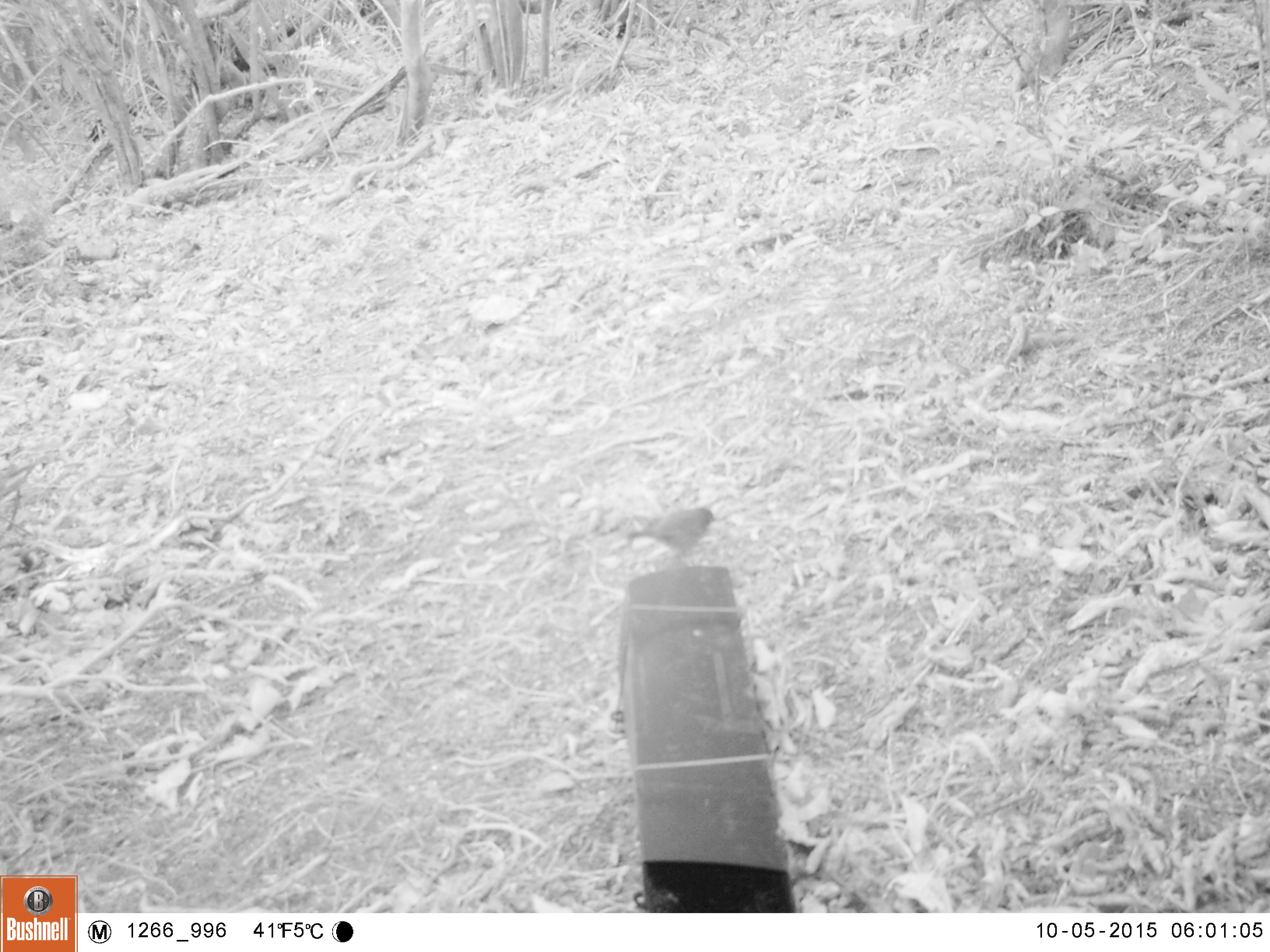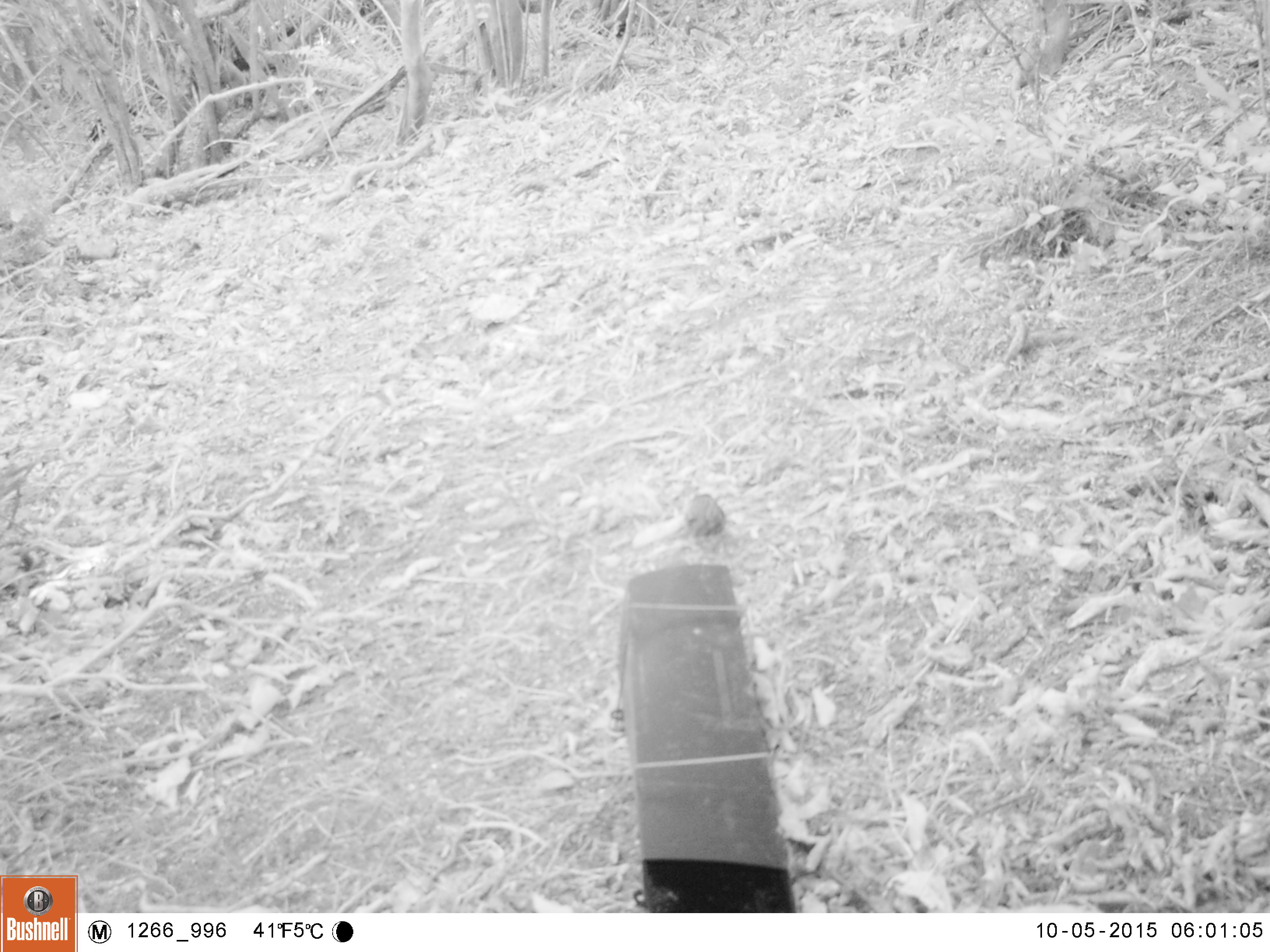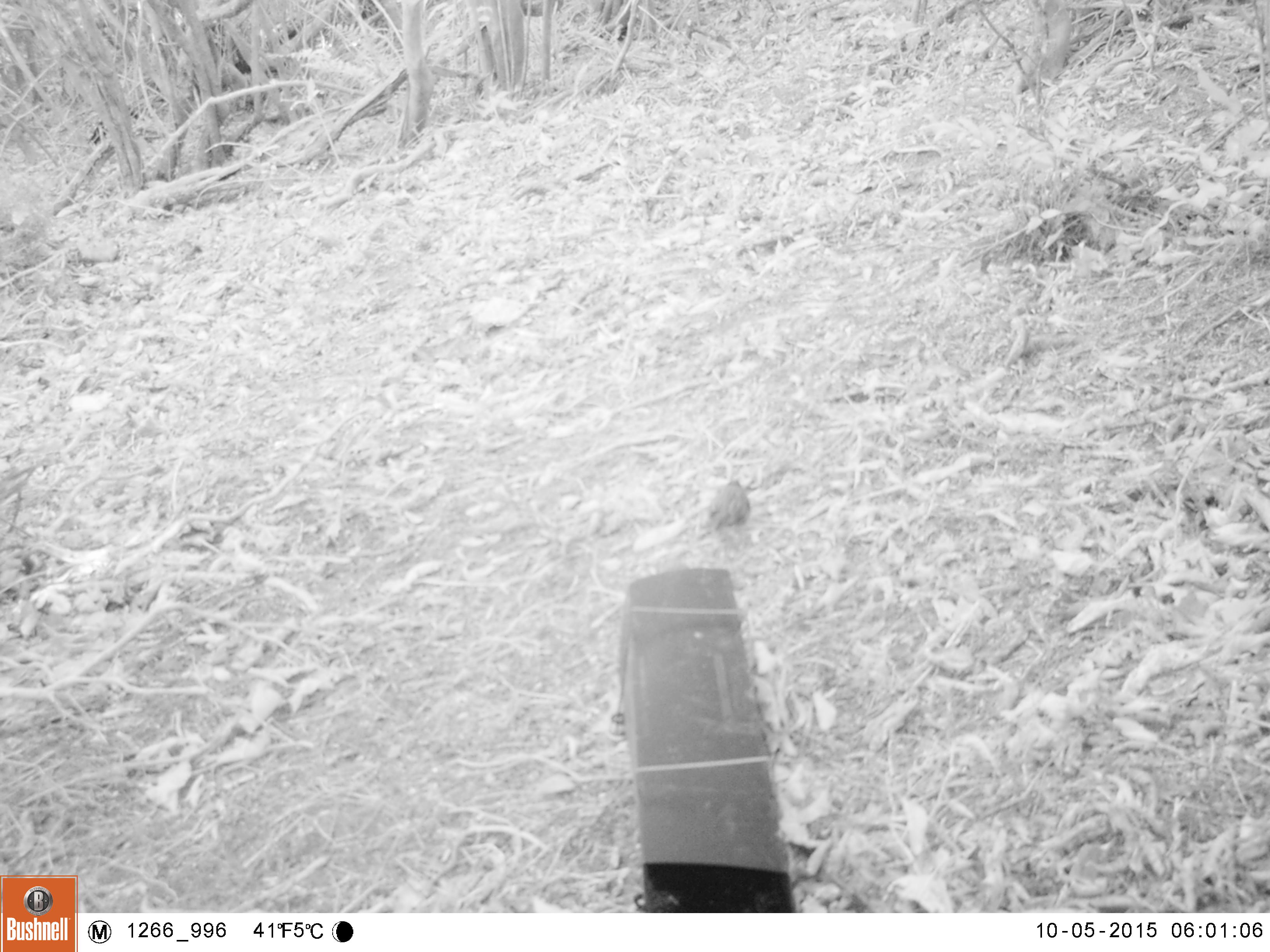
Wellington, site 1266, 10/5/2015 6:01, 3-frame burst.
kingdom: Animalia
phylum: Chordata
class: Aves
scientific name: Aves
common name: bird